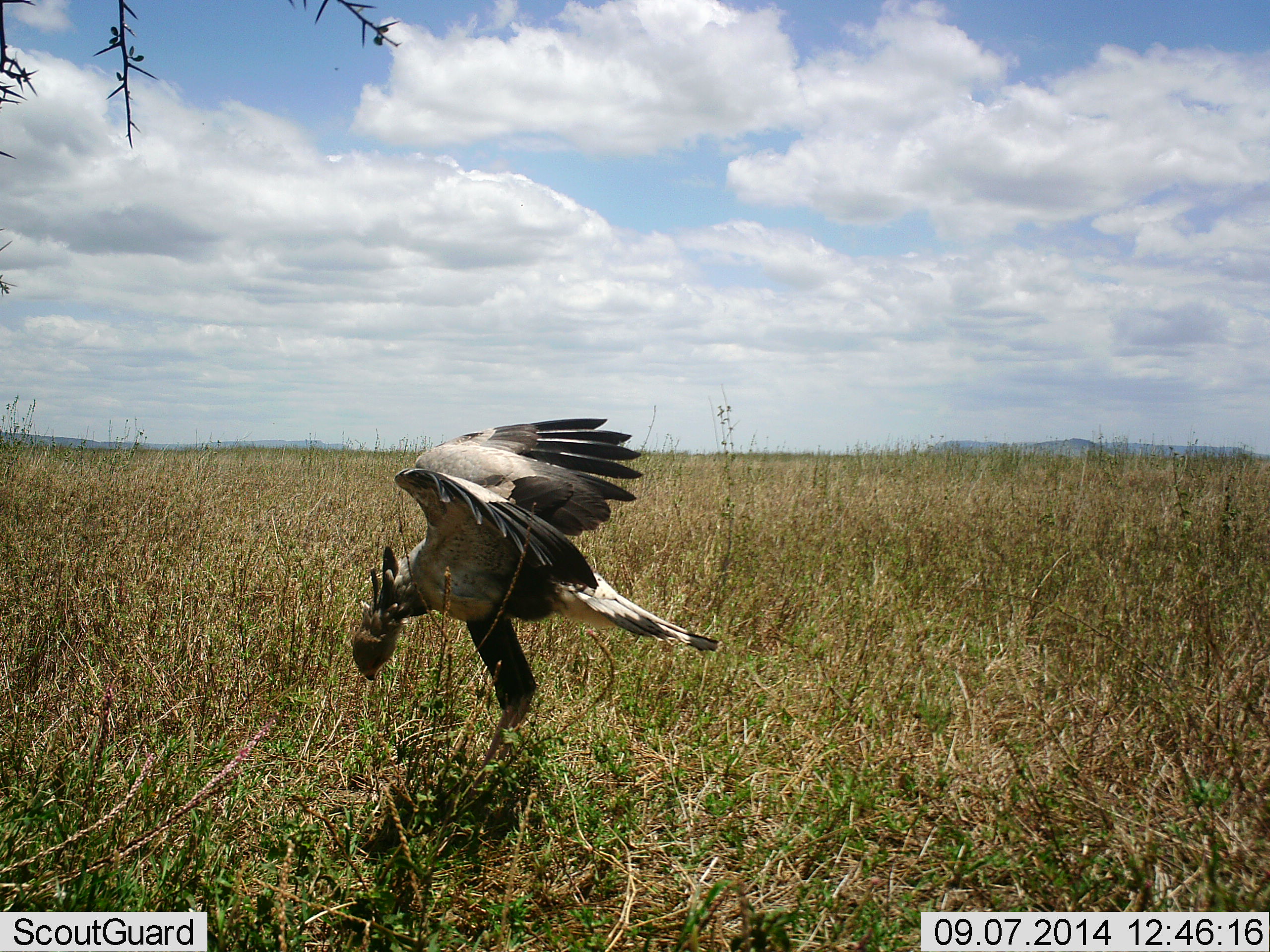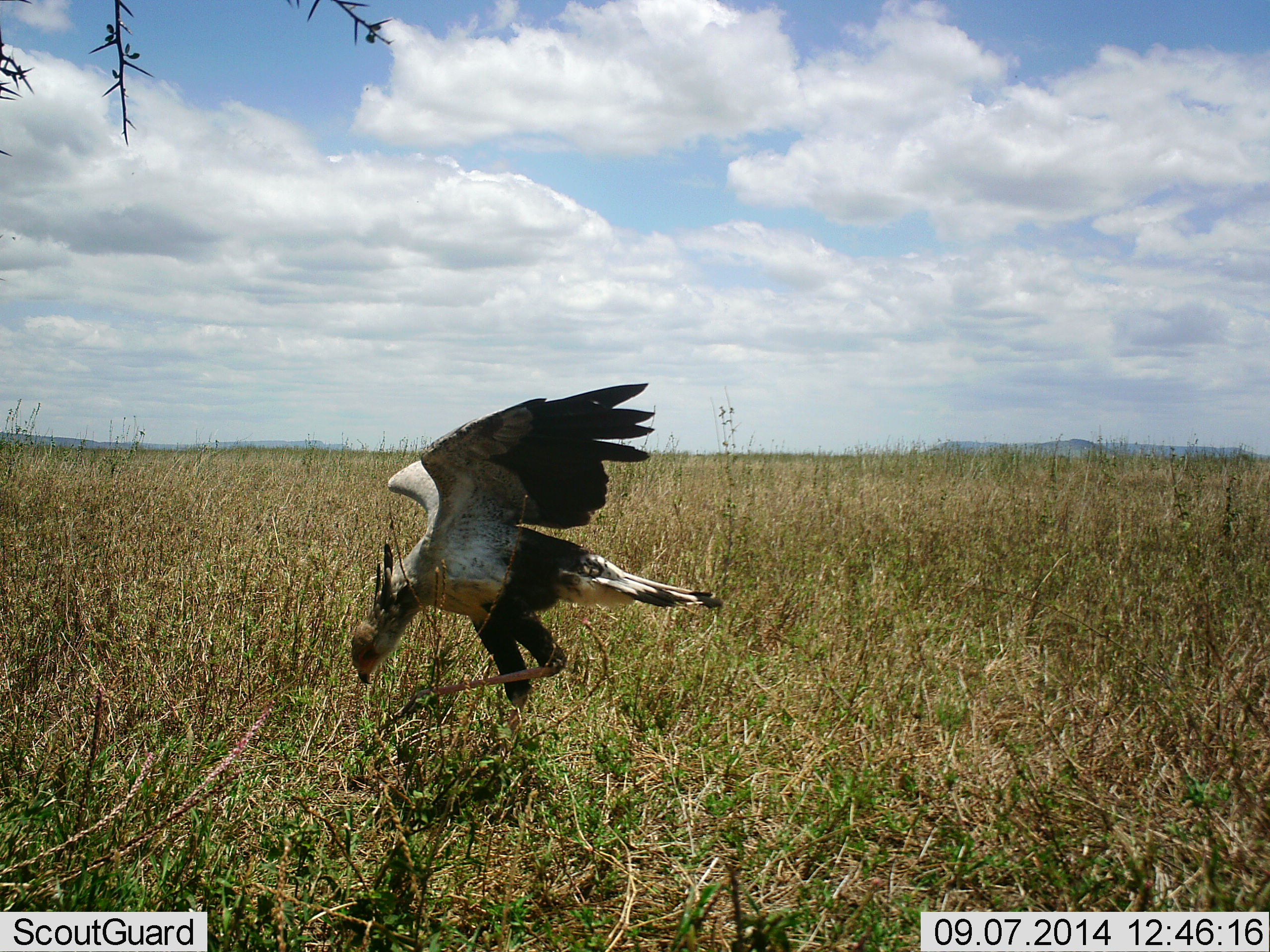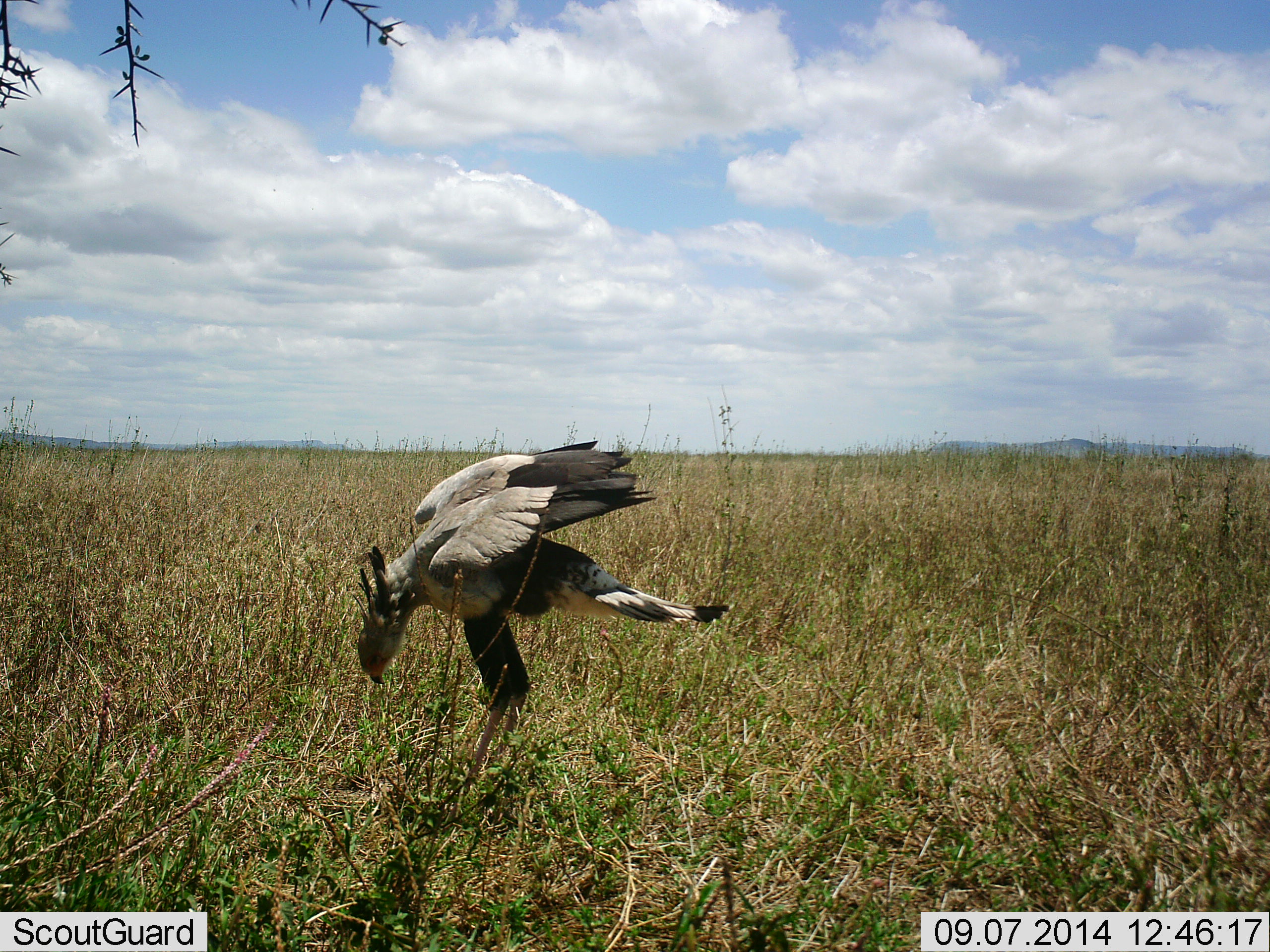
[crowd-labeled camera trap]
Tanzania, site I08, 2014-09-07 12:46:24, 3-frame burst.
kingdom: Animalia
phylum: Chordata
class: Aves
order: Accipitriformes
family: Sagittariidae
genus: Sagittarius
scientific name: Sagittarius serpentarius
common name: secretary bird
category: secretarybird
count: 1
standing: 20%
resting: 0%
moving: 30%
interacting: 10%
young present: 0%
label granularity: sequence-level